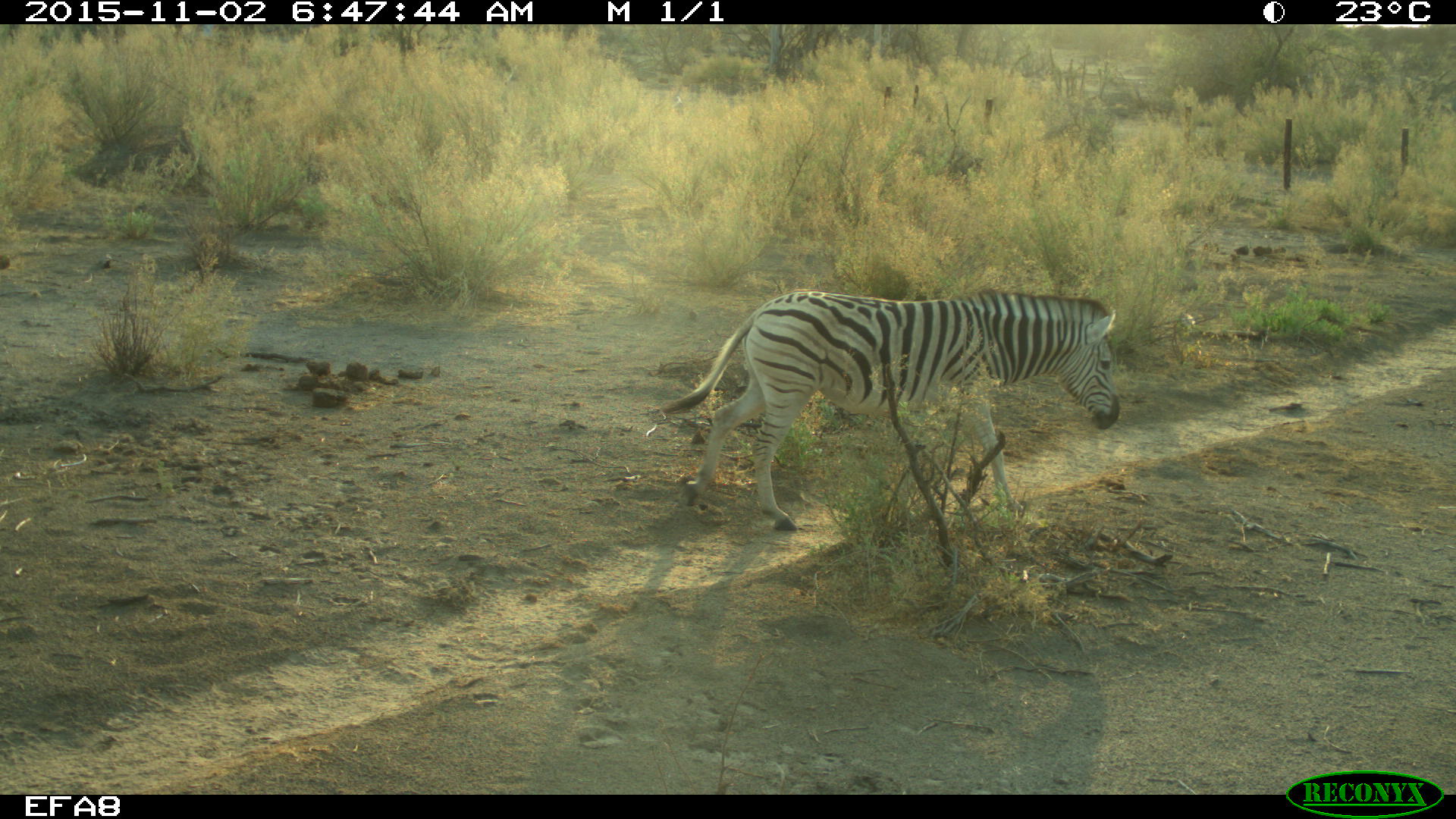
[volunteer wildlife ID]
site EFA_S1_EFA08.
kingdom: Animalia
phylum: Chordata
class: Mammalia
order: Perissodactyla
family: Equidae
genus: Equus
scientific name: Equus quagga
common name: plains zebra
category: zebraplains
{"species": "zebraplains (plains zebra) (Equus quagga)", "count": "1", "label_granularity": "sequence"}